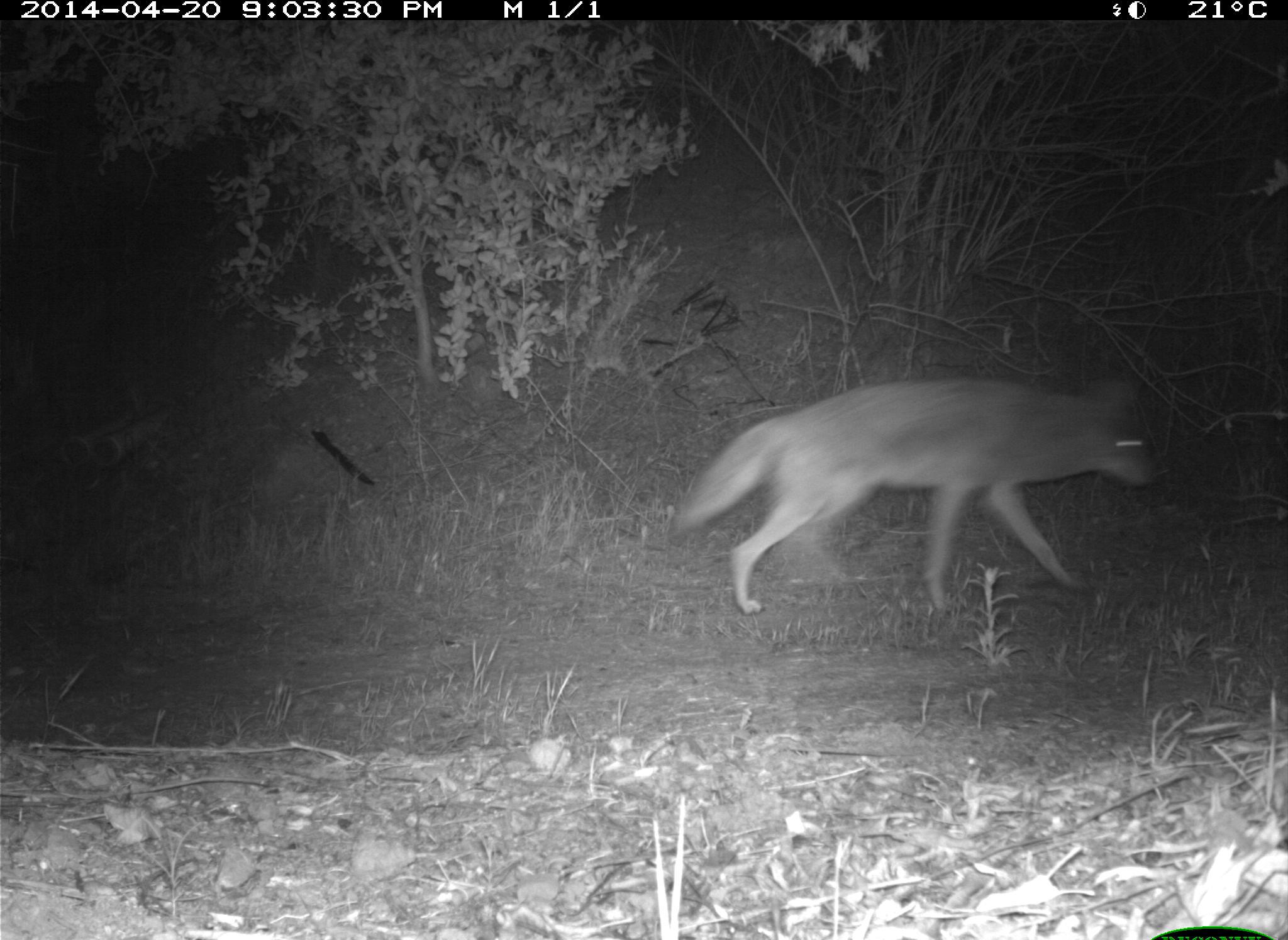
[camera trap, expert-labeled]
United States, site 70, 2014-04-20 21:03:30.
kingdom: Animalia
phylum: Chordata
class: Mammalia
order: Carnivora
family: Canidae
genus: Canis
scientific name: Canis latrans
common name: coyote